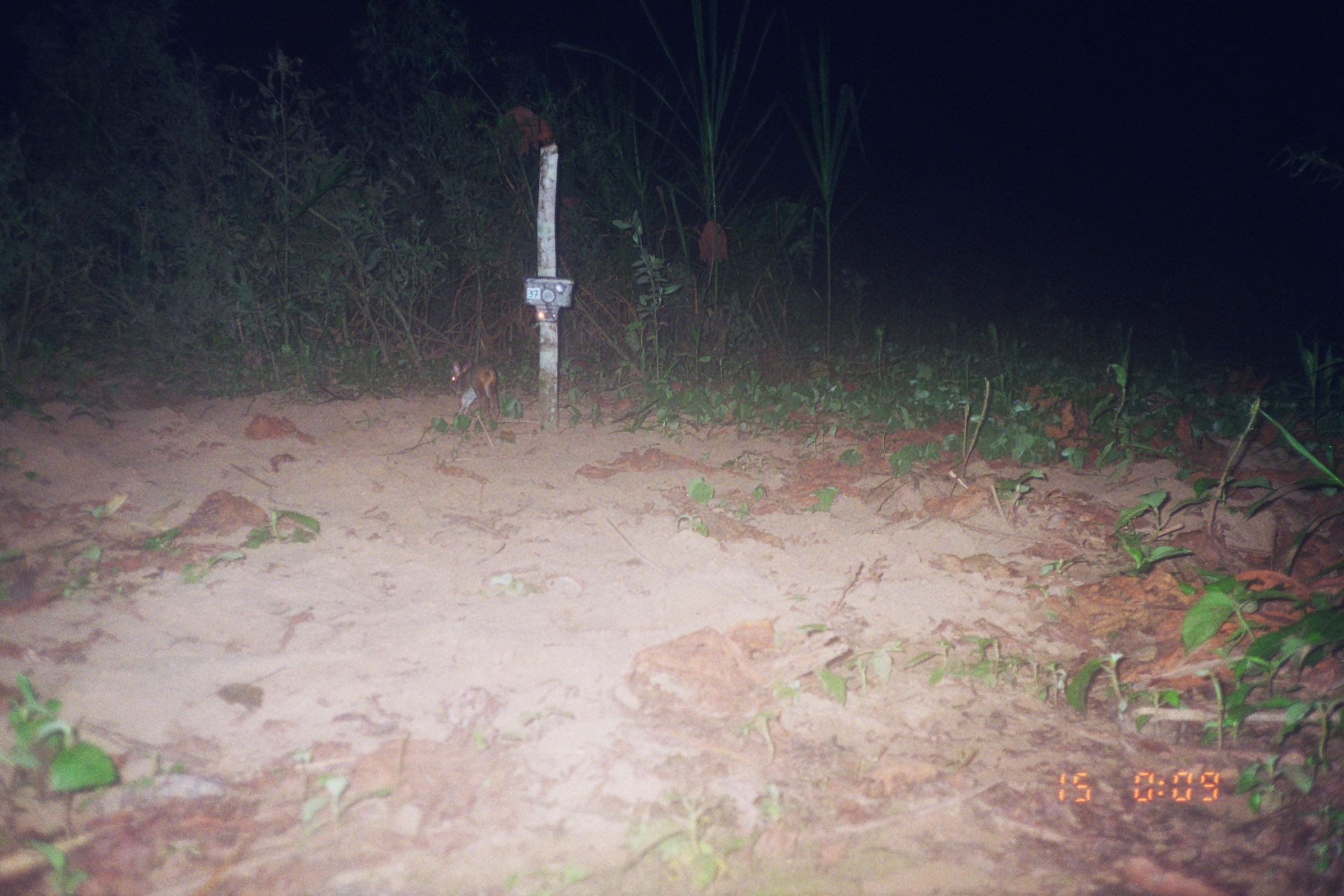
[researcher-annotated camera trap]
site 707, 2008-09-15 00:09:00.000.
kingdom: Animalia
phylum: Chordata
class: Mammalia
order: Lagomorpha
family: Leporidae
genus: Sylvilagus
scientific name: Sylvilagus brasiliensis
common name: tapeti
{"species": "Sylvilagus brasiliensis (tapeti)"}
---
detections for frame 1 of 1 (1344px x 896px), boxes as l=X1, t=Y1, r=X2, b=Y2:
sylvilagus brasiliensis: l=451, t=359, r=499, b=421